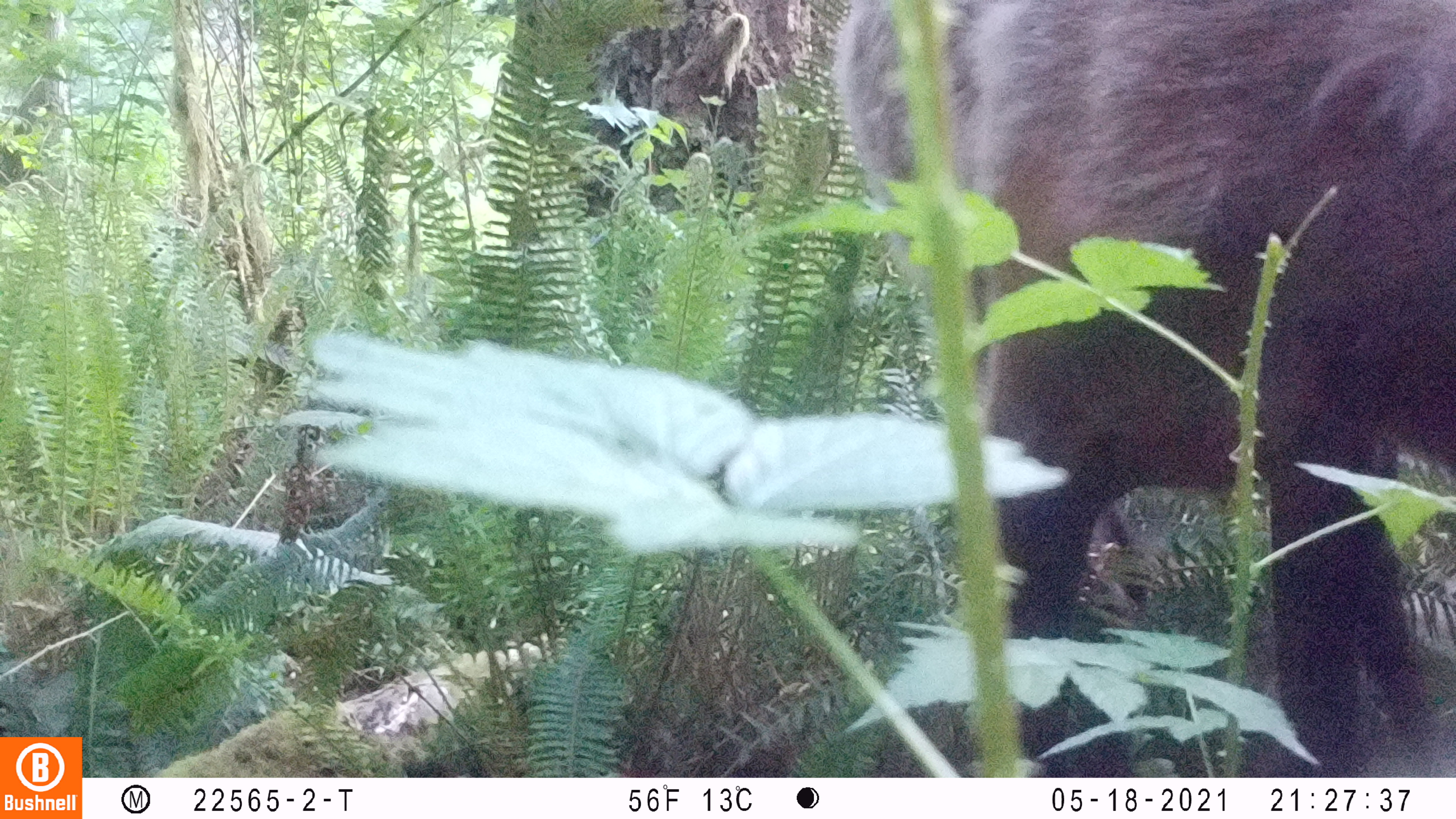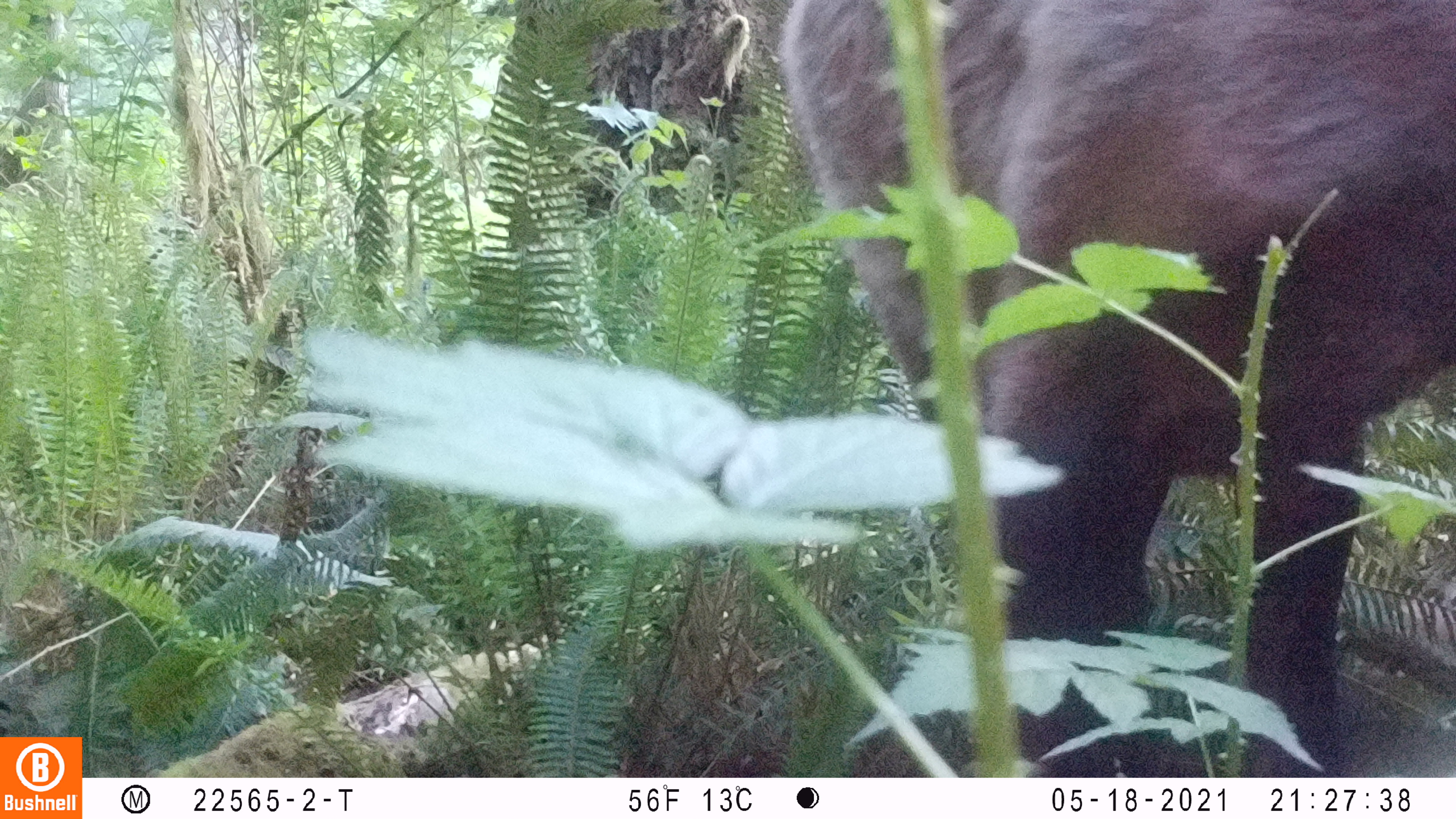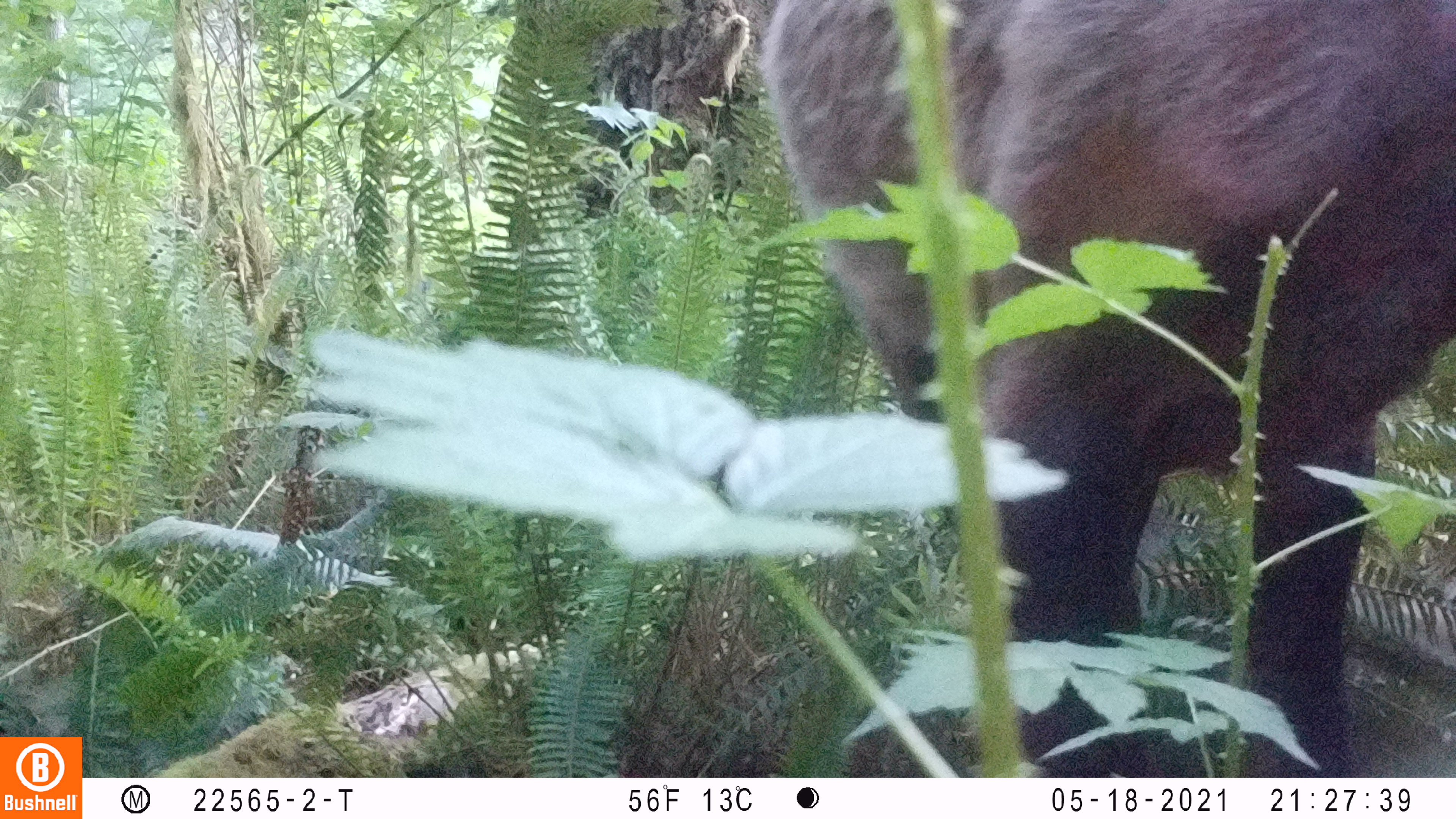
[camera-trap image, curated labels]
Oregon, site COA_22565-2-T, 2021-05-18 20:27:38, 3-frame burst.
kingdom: Animalia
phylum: Chordata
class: Mammalia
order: Artiodactyla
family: Cervidae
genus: Cervus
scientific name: Cervus canadensis roosevelti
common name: roosevelt elk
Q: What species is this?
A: Roosevelt elk (Cervus canadensis roosevelti).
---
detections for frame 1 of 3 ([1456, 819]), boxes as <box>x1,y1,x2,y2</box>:
roosevelt elk: <box>832,6,1445,617</box>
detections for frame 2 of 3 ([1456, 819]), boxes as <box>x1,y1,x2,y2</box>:
roosevelt elk: <box>774,9,1446,687</box>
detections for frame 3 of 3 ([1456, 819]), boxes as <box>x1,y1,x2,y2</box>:
roosevelt elk: <box>752,3,1447,633</box>